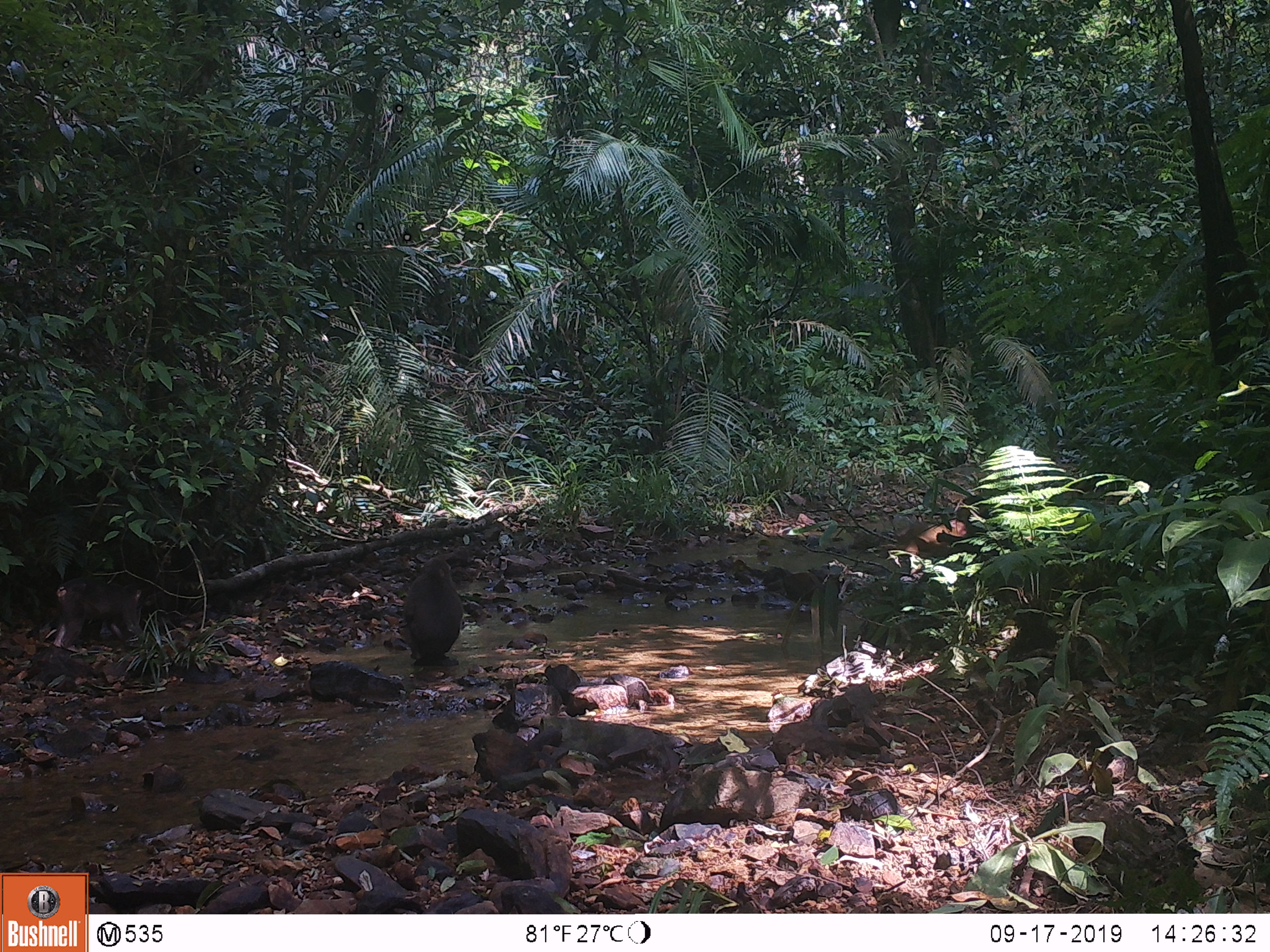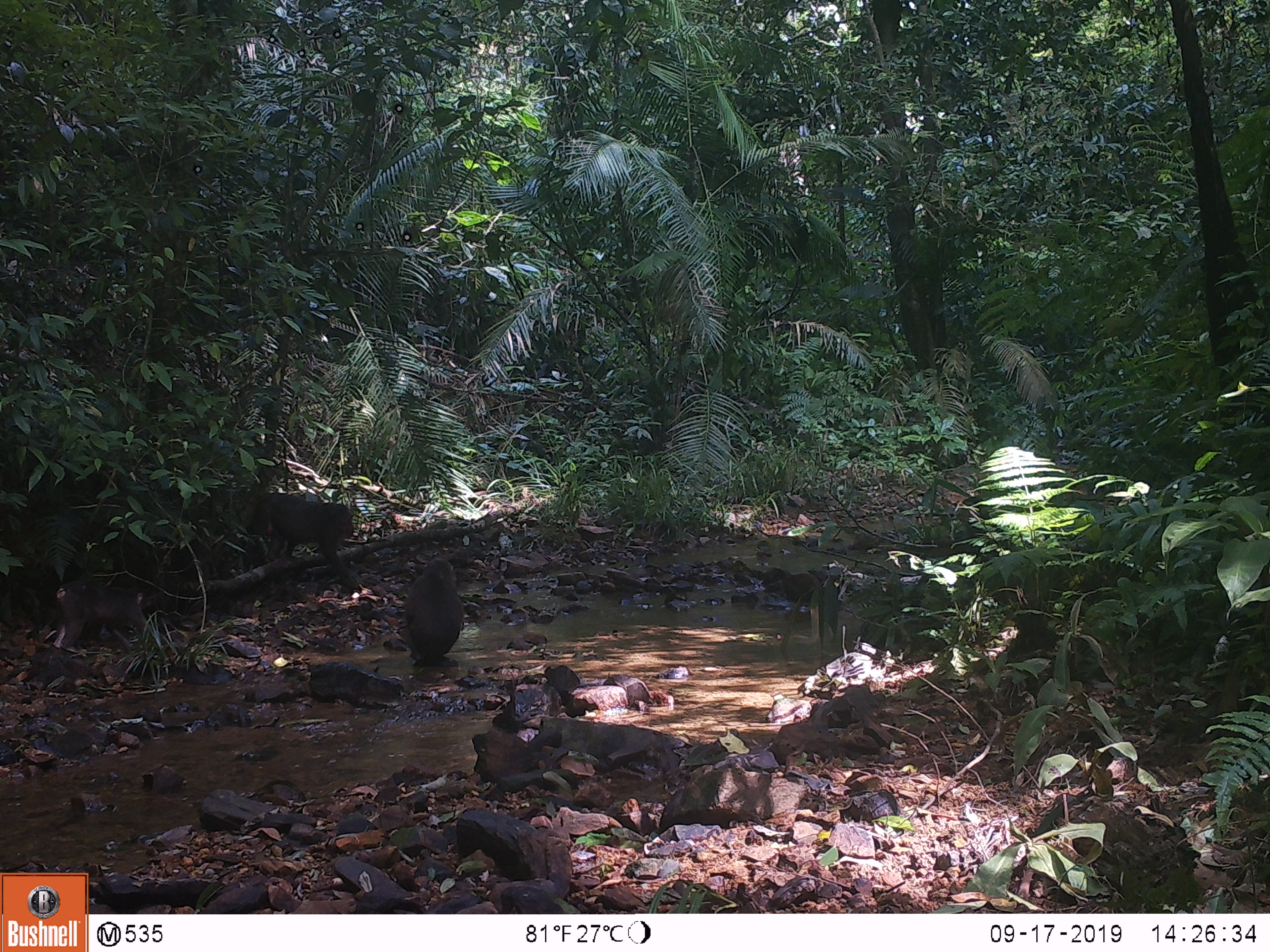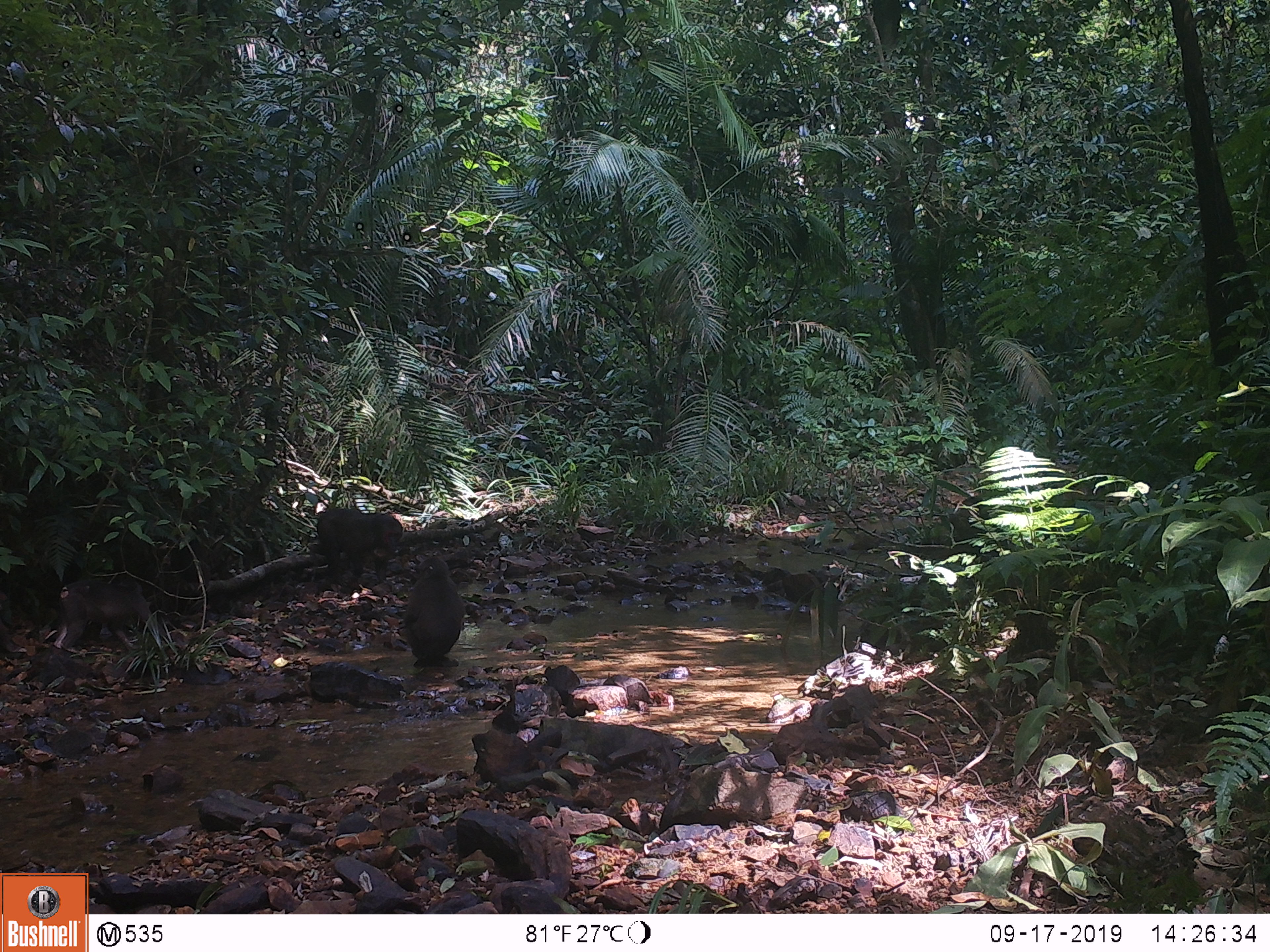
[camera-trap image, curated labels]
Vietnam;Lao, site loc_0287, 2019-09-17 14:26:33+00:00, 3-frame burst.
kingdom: Animalia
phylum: Chordata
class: Mammalia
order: Primates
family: Cercopithecidae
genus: Macaca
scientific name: Macaca arctoides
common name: stump-tailed macaque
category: stump tailed macaque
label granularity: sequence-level